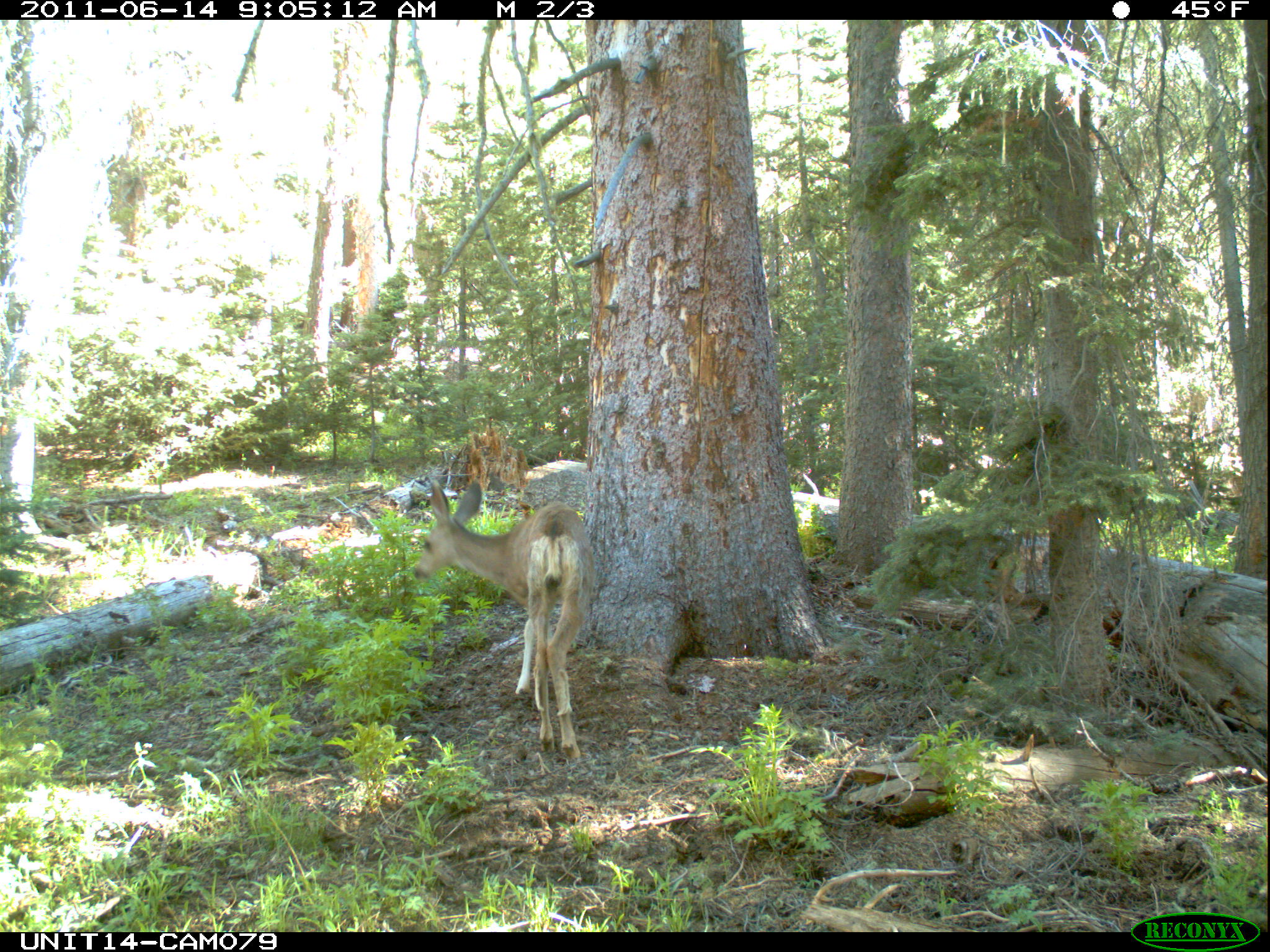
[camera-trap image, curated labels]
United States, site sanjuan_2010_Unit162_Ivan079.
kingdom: Animalia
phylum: Chordata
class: Mammalia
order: Artiodactyla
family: Cervidae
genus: Odocoileus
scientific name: Odocoileus hemionus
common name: mule deer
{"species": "Odocoileus hemionus (mule deer)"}